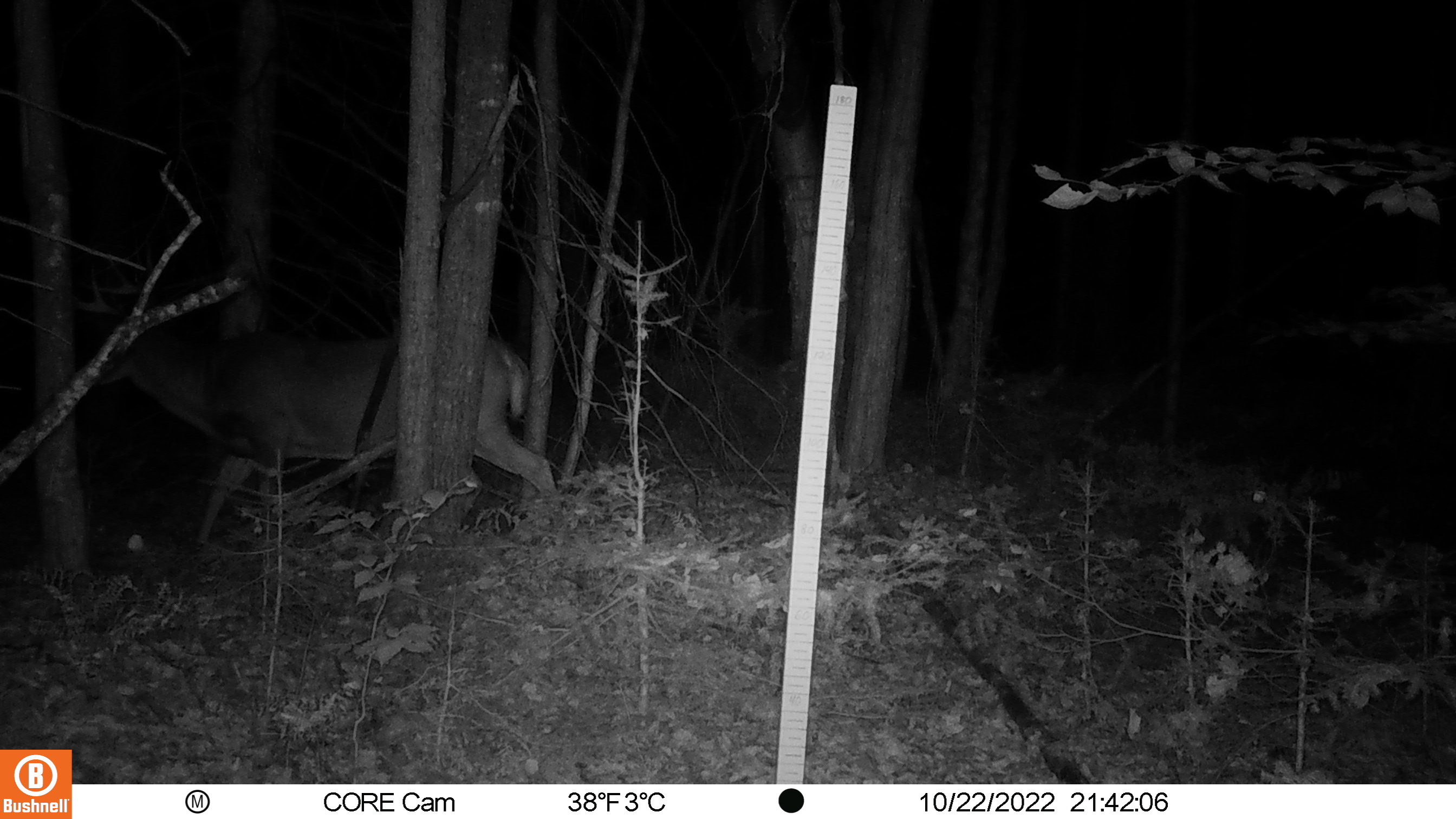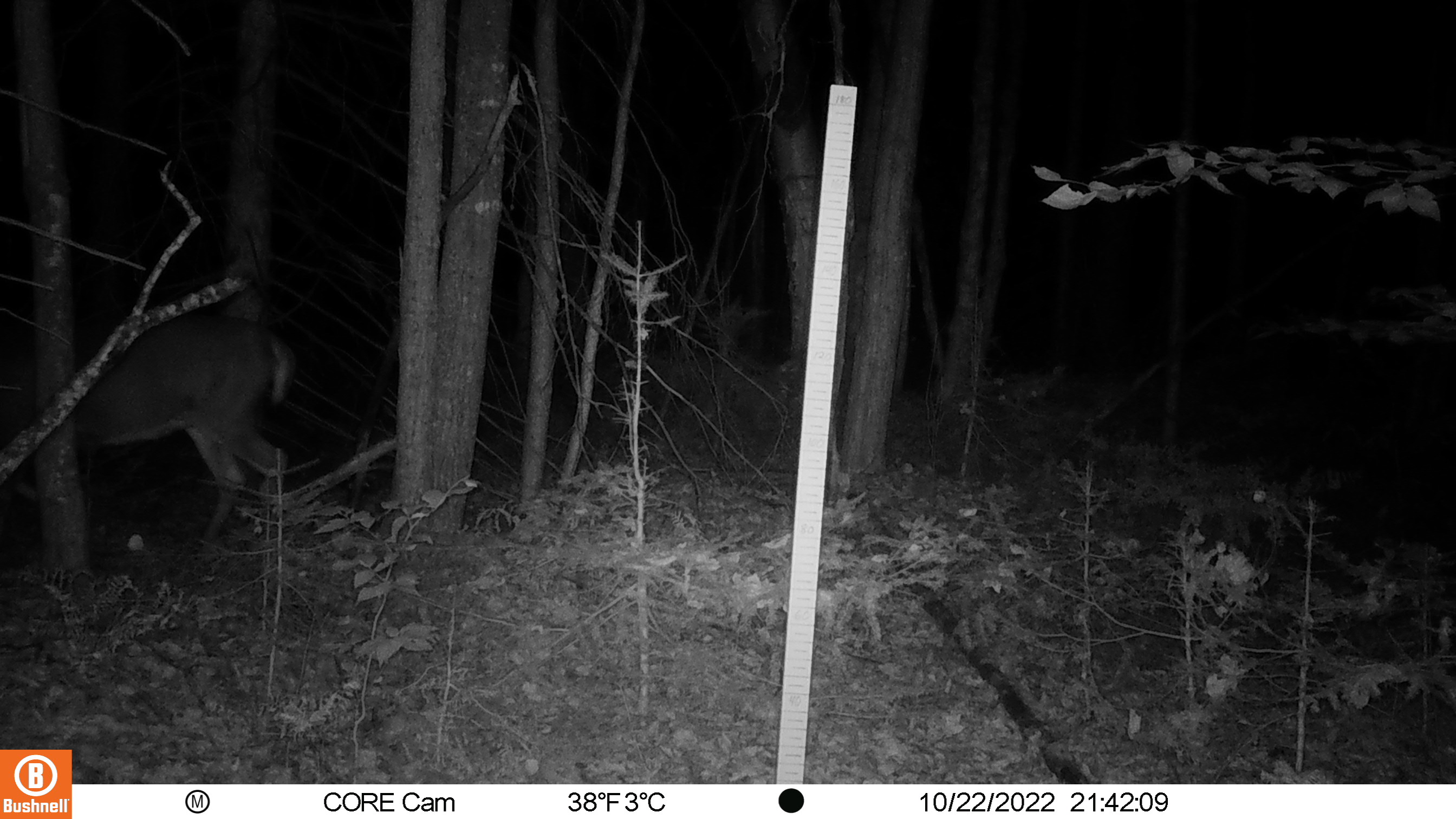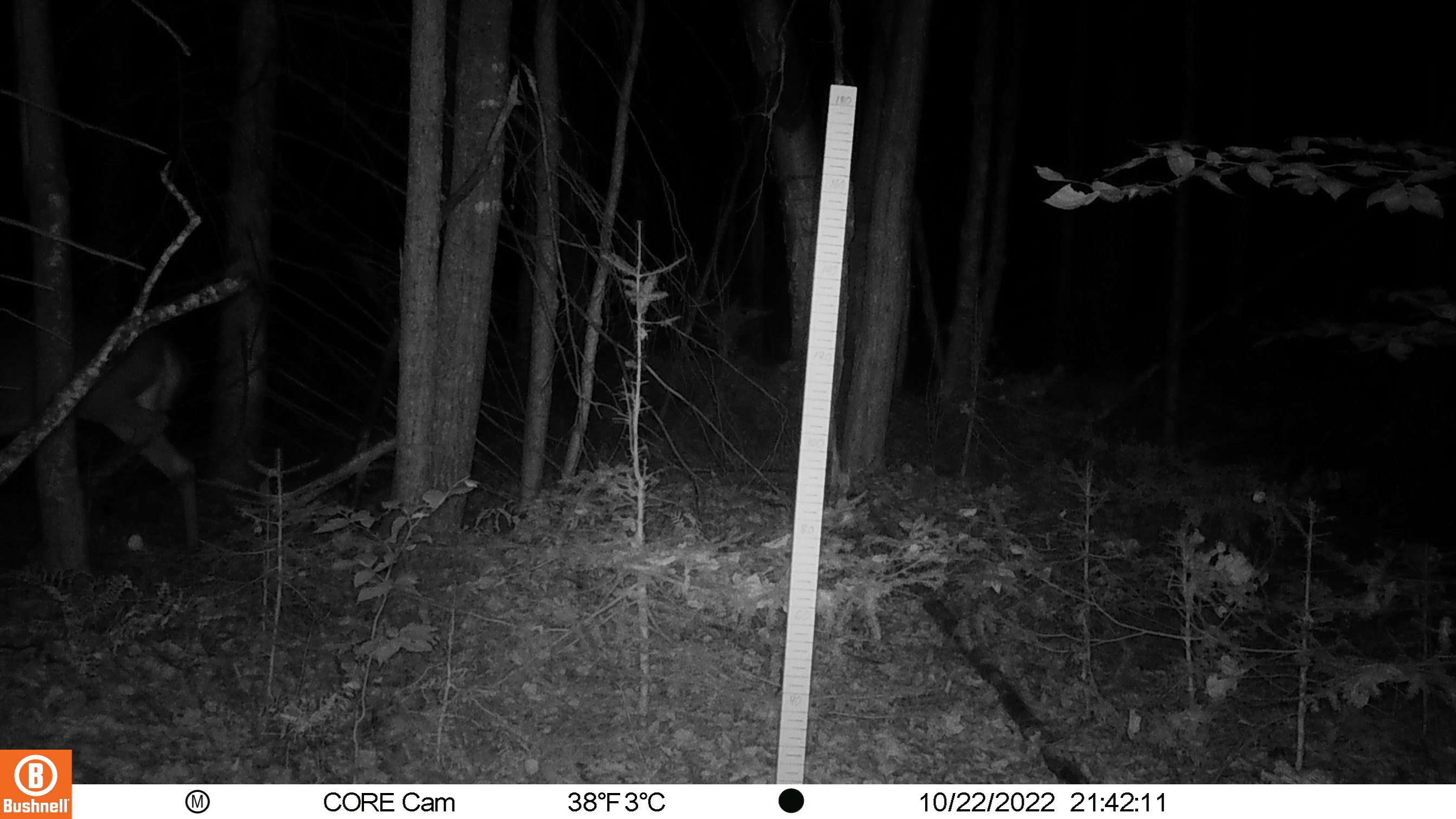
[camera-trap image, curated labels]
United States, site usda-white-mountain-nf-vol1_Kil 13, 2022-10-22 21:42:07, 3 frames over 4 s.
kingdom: Animalia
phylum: Chordata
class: Mammalia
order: Artiodactyla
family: Cervidae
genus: Odocoileus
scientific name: Odocoileus virginianus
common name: white-tailed deer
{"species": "white-tailed deer (Odocoileus virginianus)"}